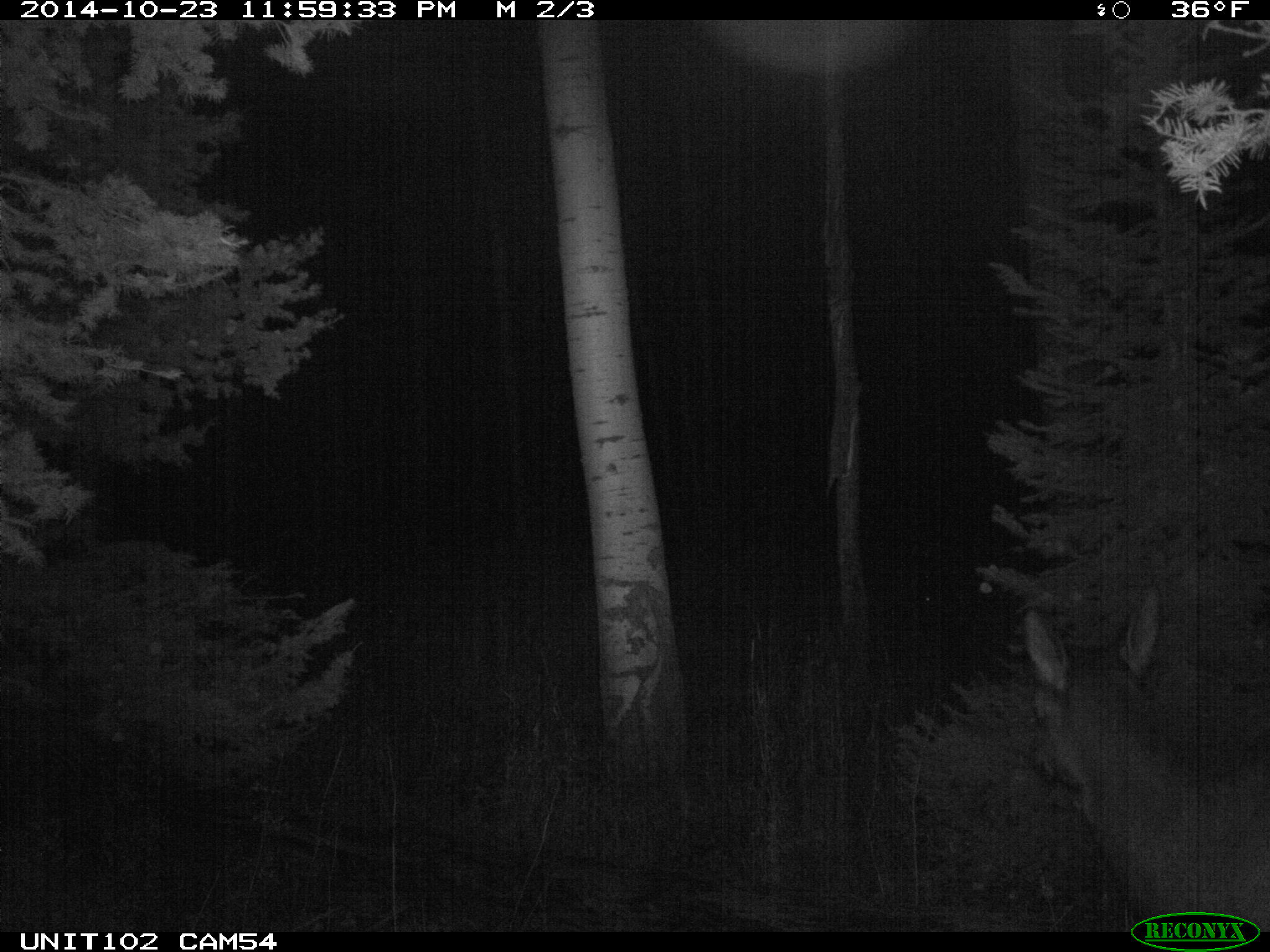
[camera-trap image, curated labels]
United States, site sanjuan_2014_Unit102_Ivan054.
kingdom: Animalia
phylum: Chordata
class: Mammalia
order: Artiodactyla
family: Cervidae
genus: Cervus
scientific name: Cervus elaphus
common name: red deer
Cervus elaphus (red deer).